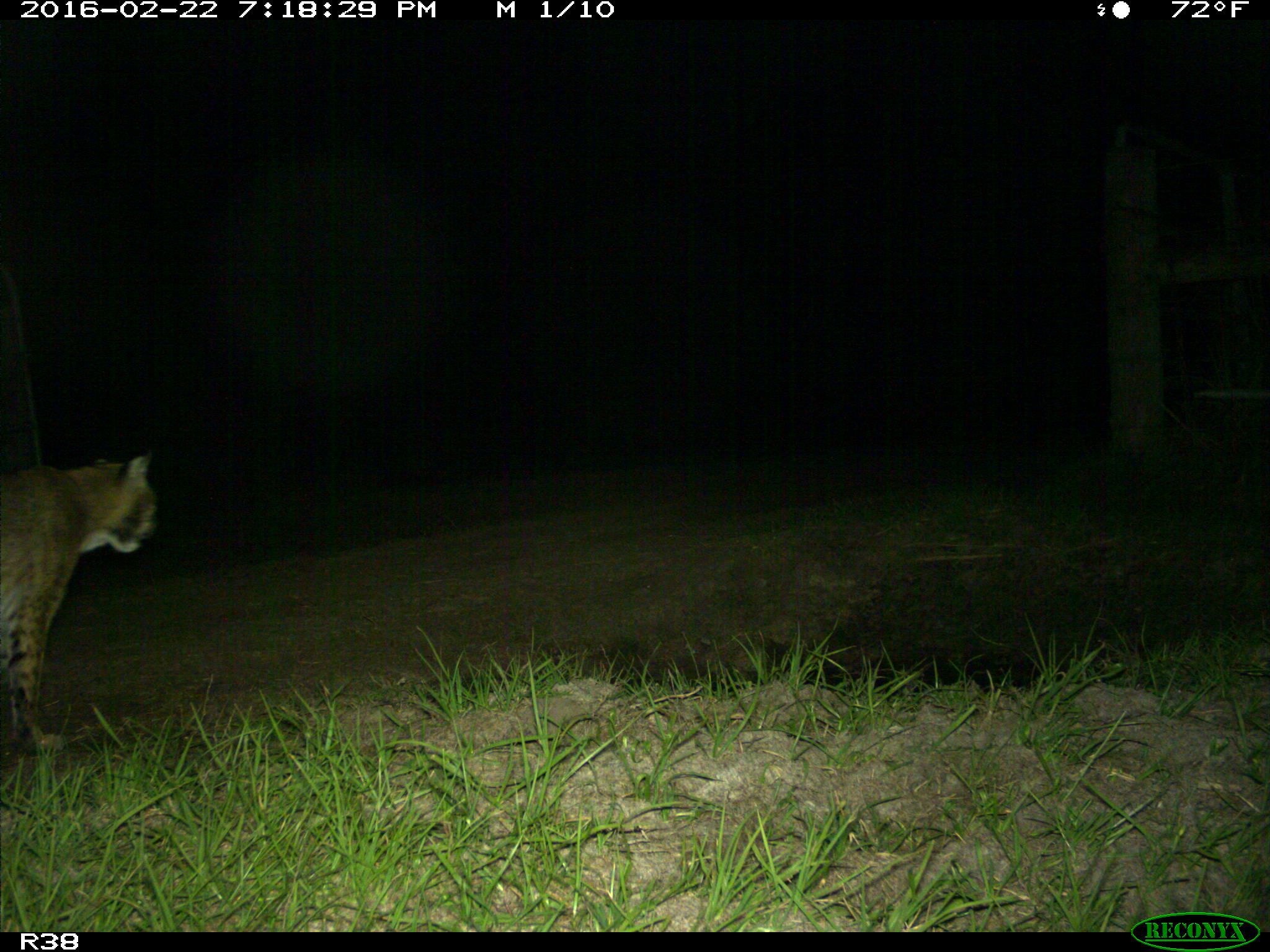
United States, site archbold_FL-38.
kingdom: Animalia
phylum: Chordata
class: Mammalia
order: Carnivora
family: Felidae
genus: Lynx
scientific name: Lynx rufus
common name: bobcat